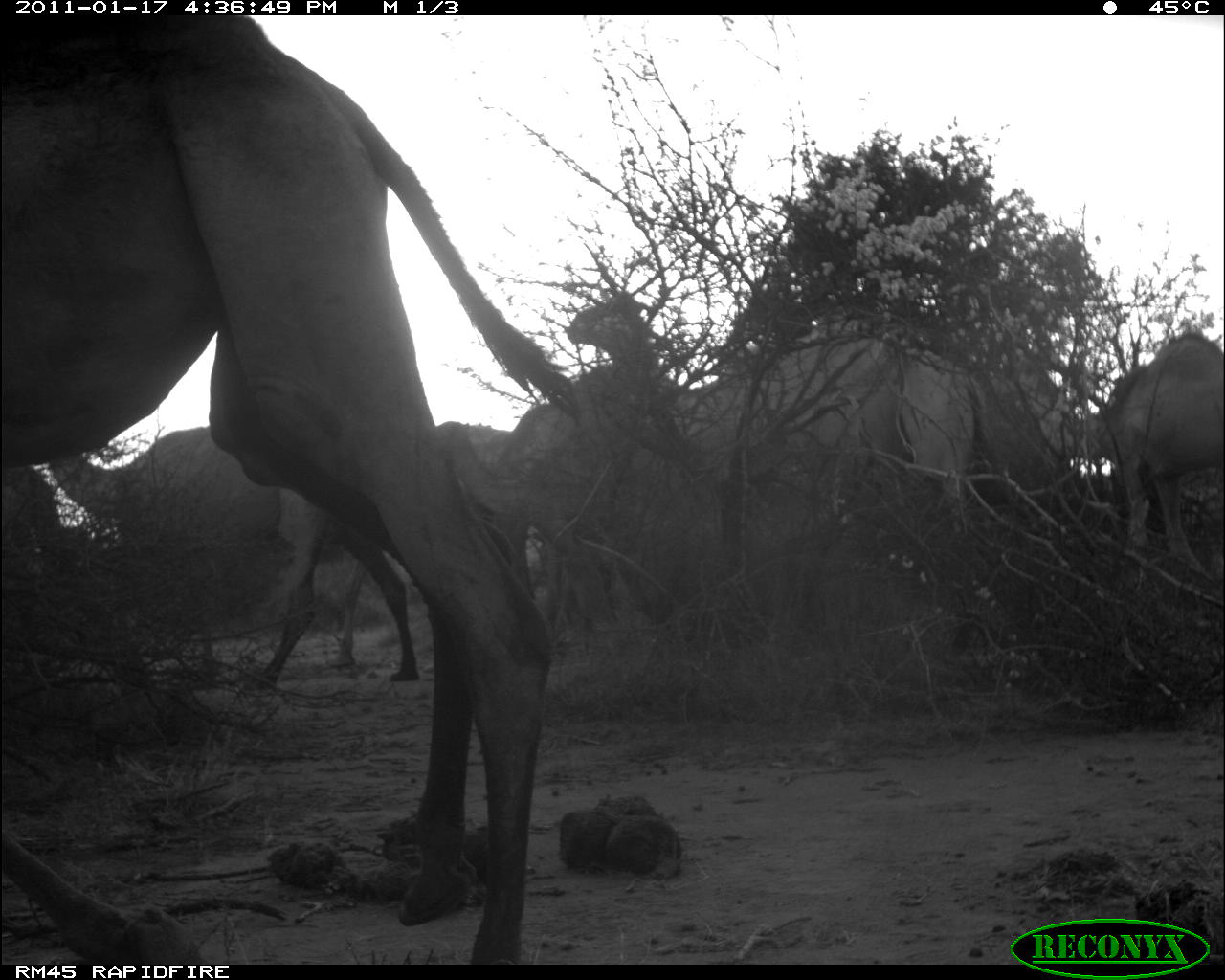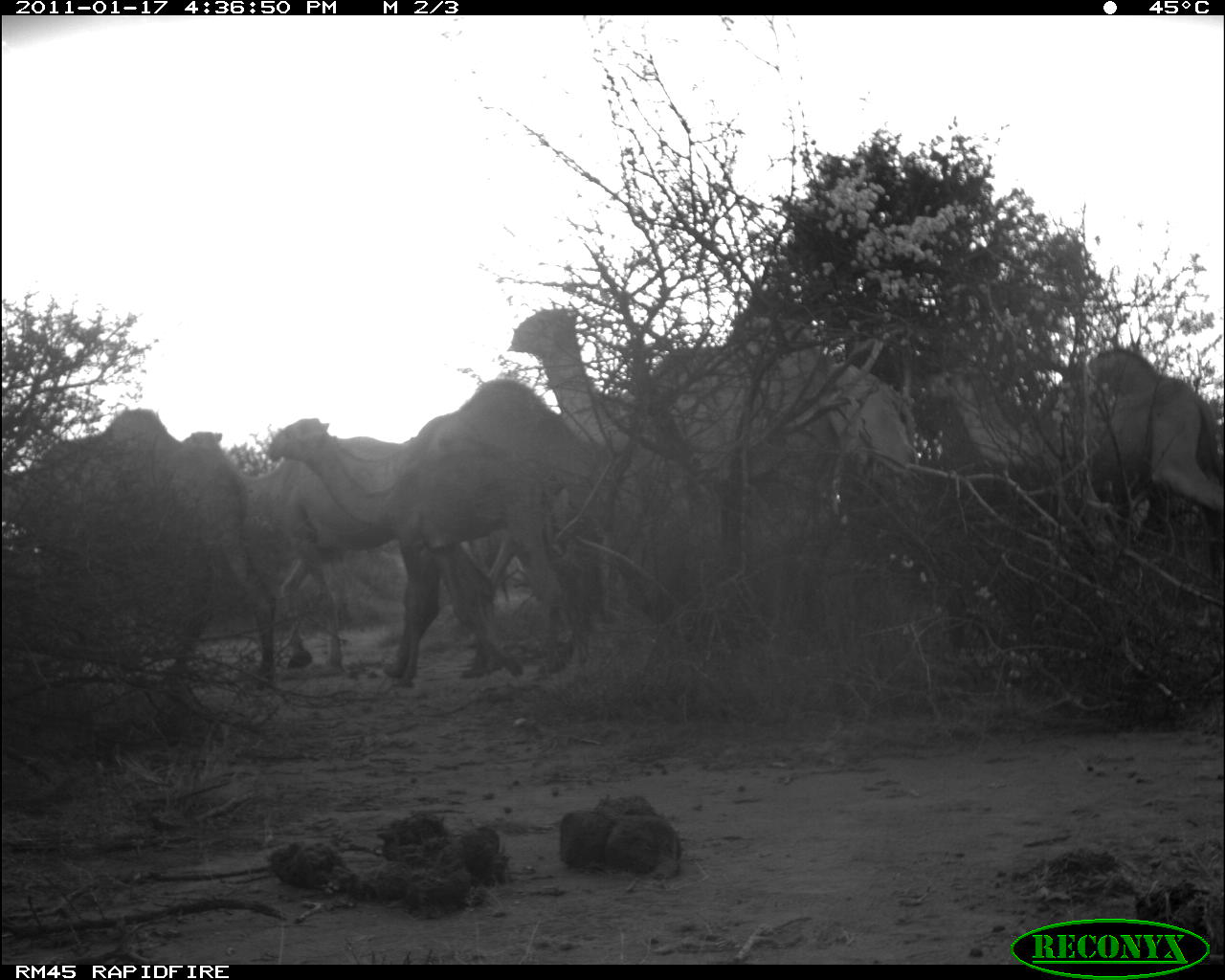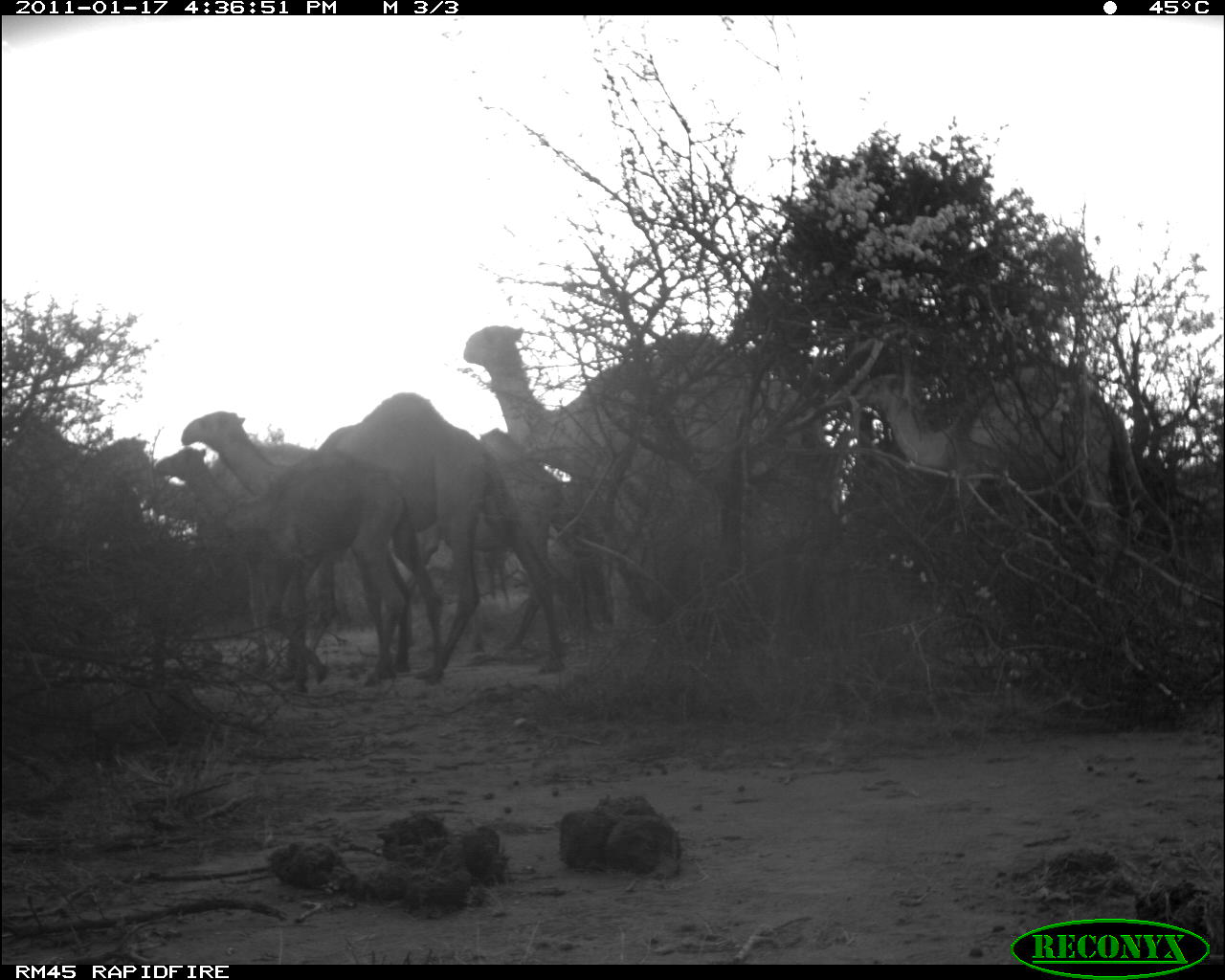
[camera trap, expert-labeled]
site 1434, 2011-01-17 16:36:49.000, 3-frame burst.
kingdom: Animalia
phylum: Chordata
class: Mammalia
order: Artiodactyla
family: Bovidae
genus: Madoqua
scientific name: Madoqua guentheri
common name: günther's dik-dik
Madoqua guentheri (günther's dik-dik), count 6.